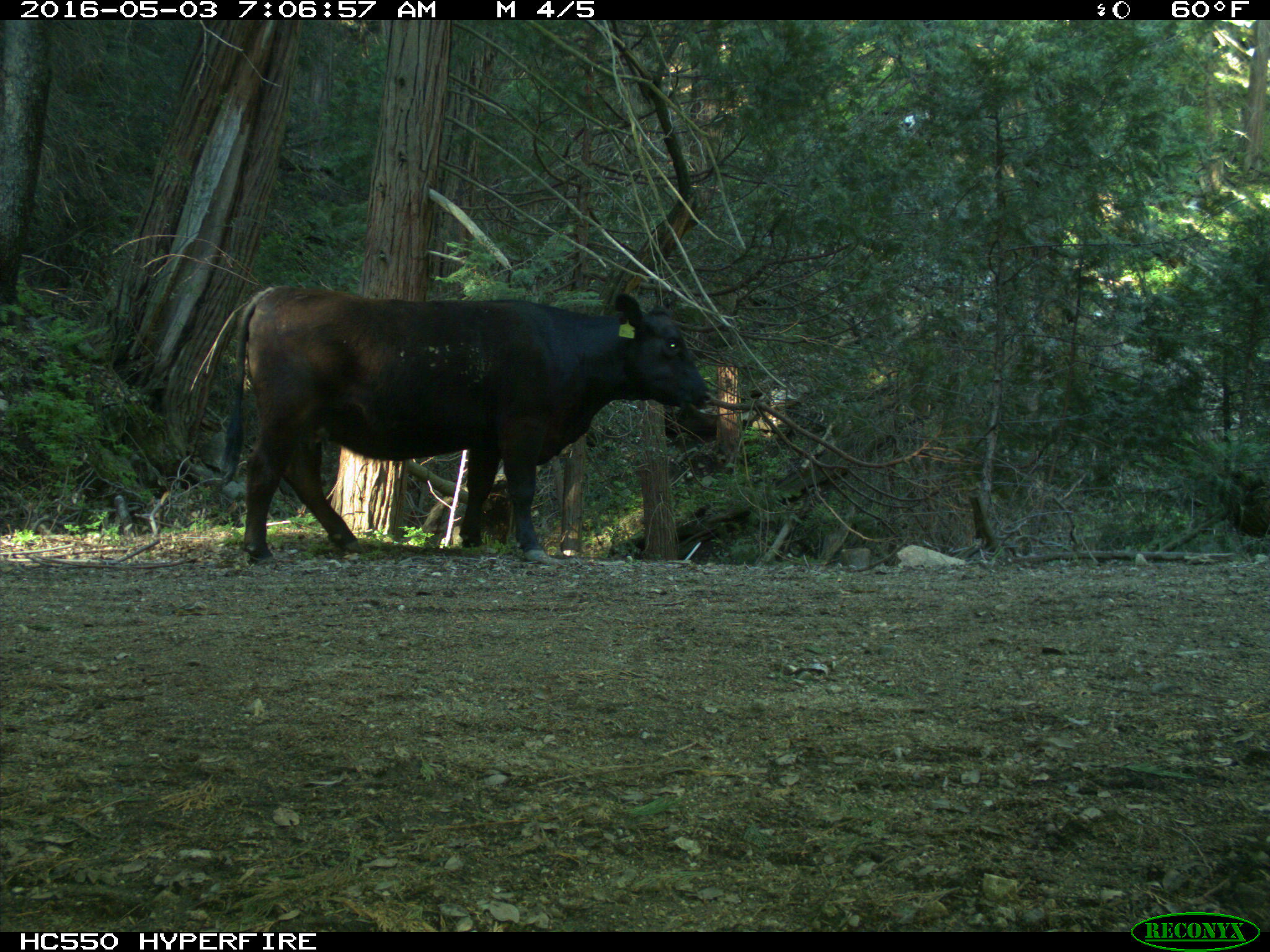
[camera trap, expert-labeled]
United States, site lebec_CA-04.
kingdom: Animalia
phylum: Chordata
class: Mammalia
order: Artiodactyla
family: Bovidae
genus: Bos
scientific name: Bos taurus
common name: domestic cow